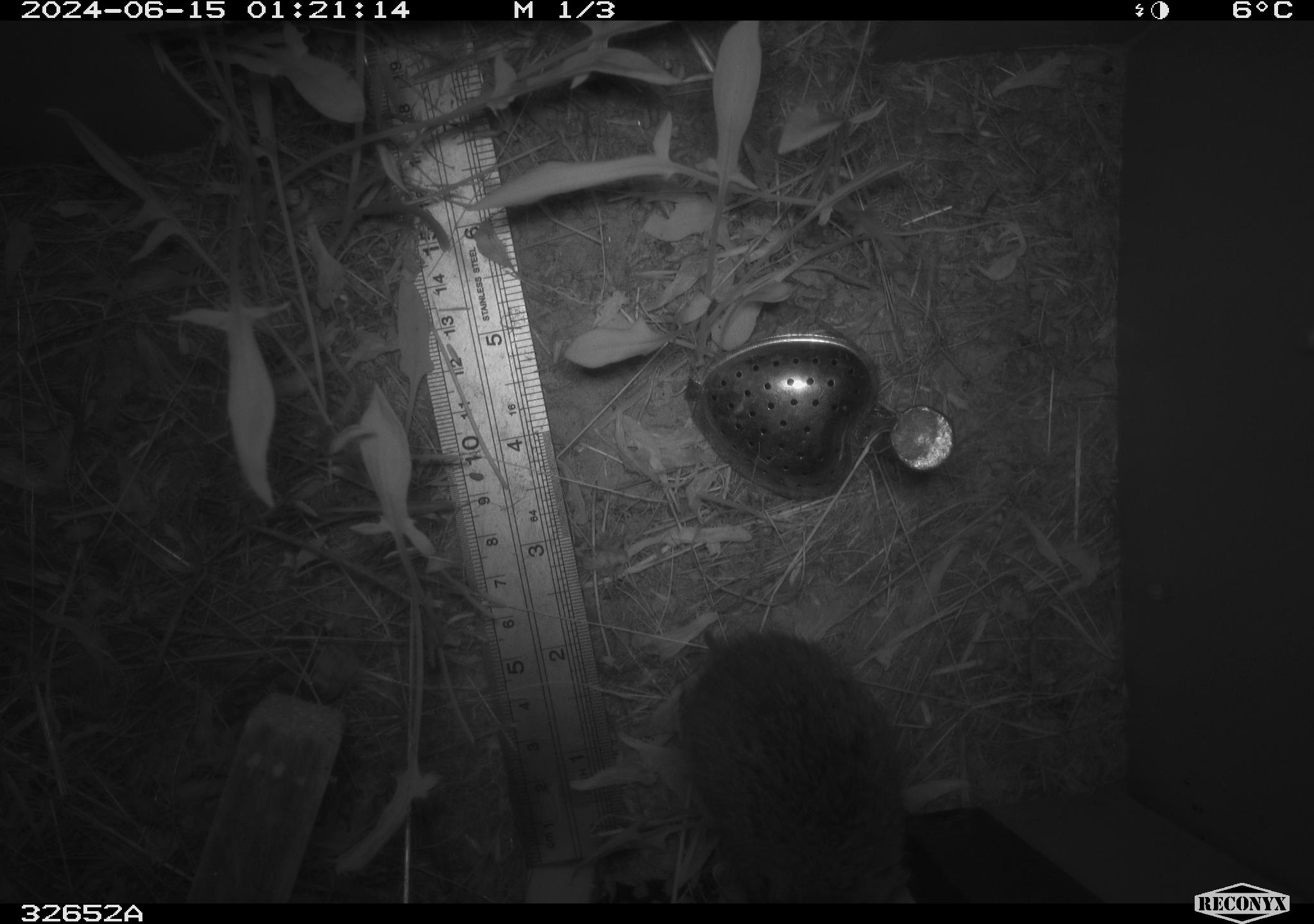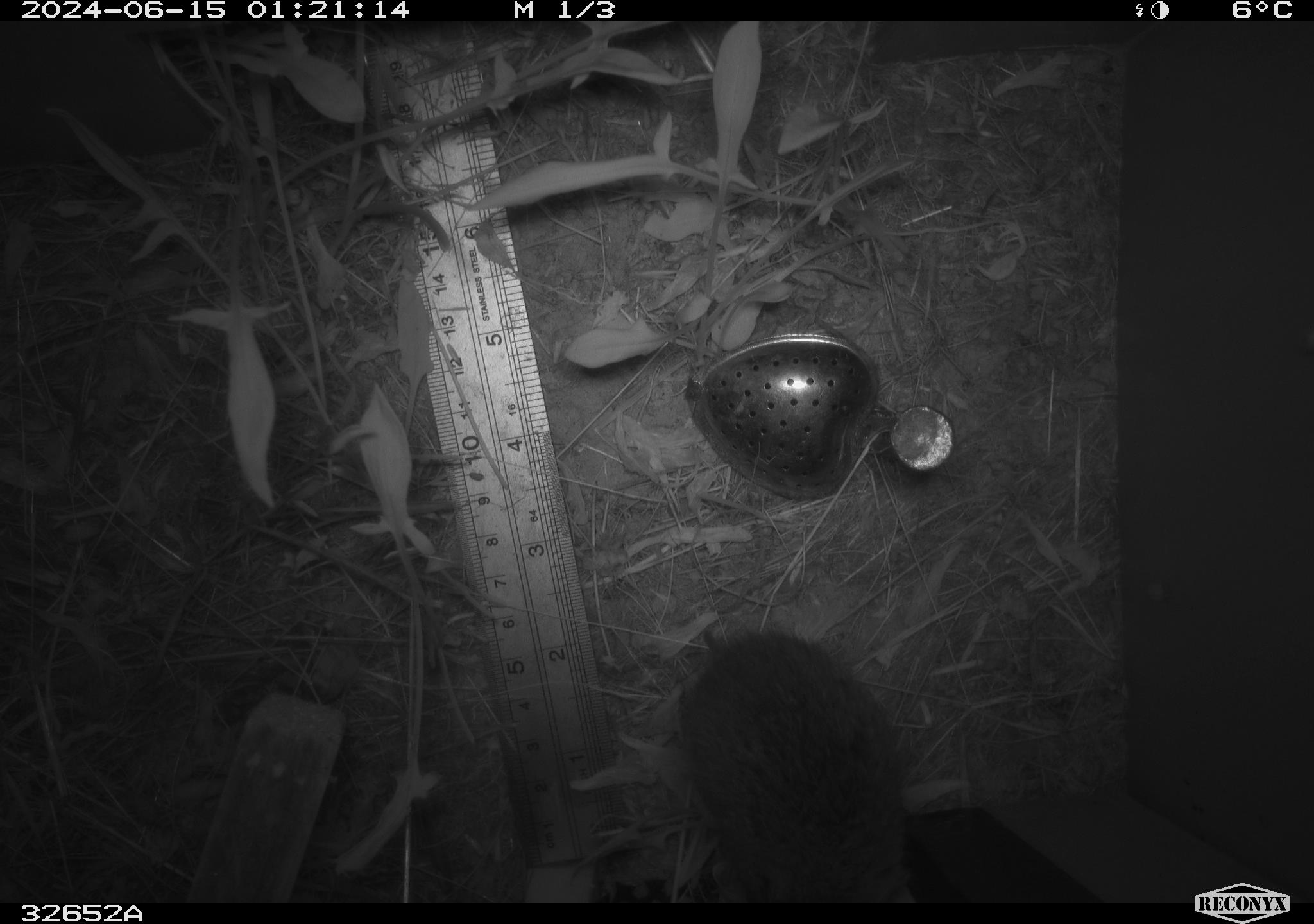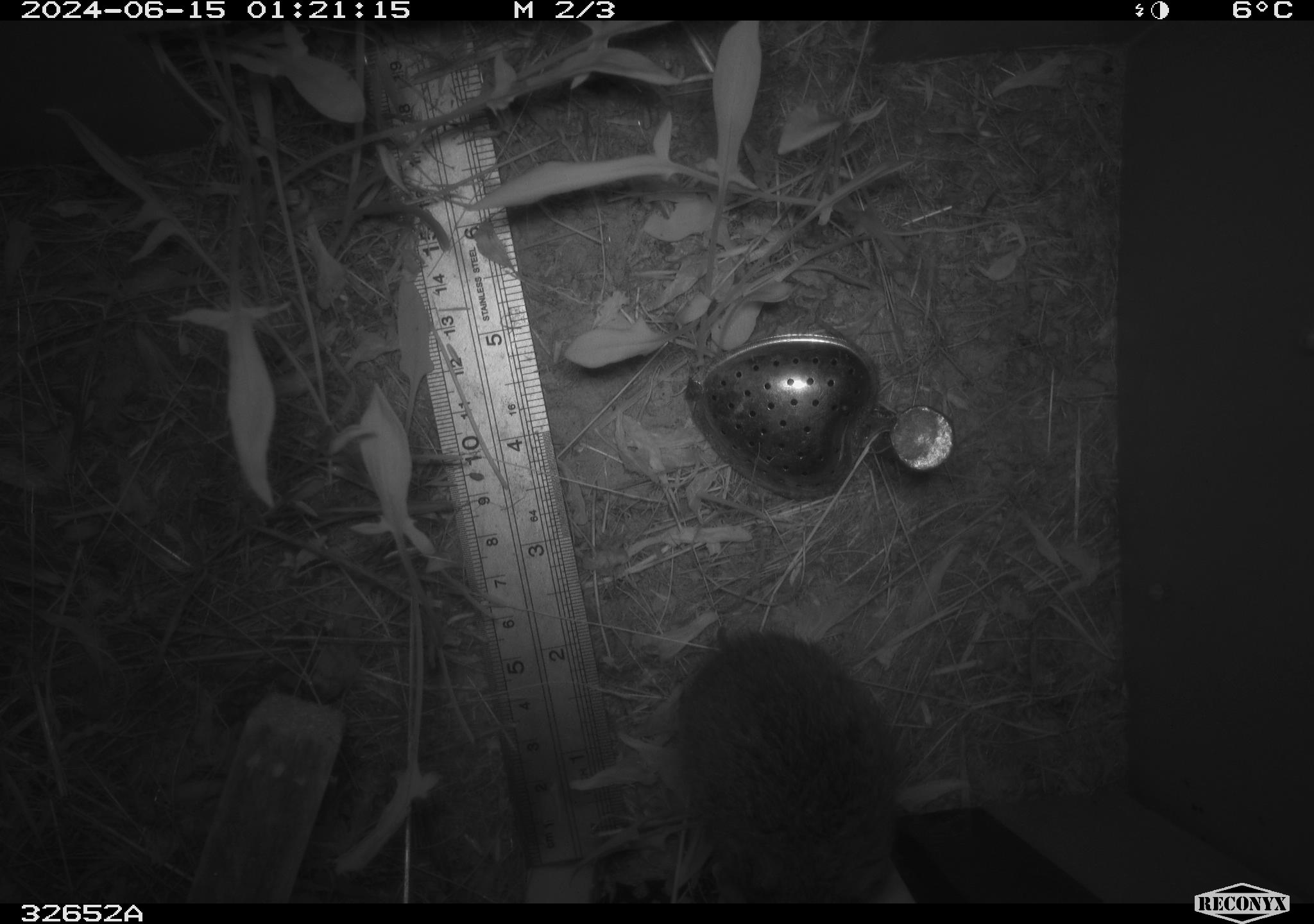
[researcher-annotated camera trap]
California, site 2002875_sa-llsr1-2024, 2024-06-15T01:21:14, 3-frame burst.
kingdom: Animalia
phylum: Chordata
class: Mammalia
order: Rodentia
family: Cricetidae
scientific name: Arvicolinae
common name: voles, lemmings, and muskrats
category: arvicolinae subfamily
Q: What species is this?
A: Arvicolinae subfamily (voles, lemmings, and muskrats) (Arvicolinae).